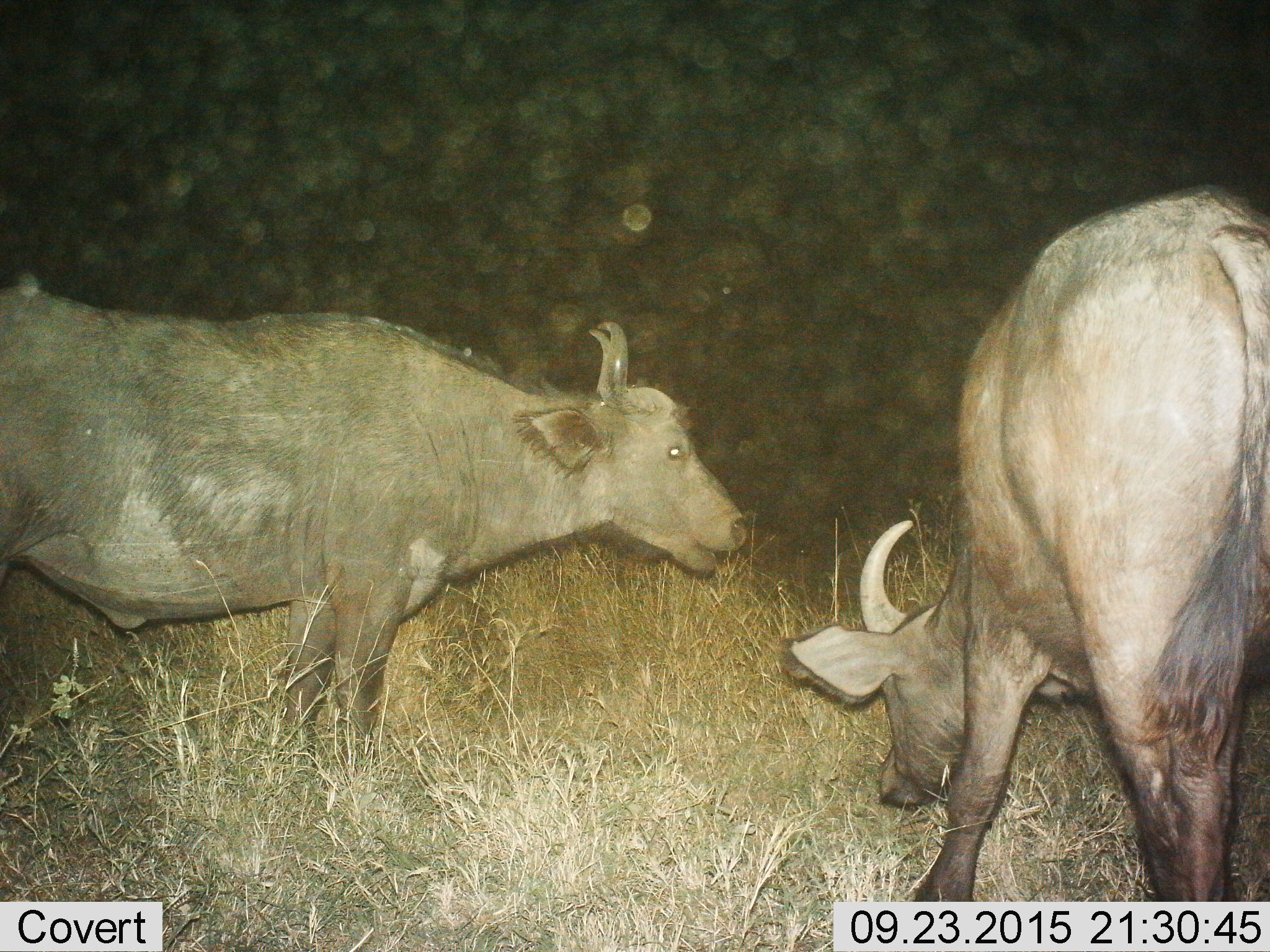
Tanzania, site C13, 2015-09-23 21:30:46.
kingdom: Animalia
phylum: Chordata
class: Mammalia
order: Artiodactyla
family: Bovidae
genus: Syncerus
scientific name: Syncerus caffer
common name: cape buffalo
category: buffalo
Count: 2.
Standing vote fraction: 100%.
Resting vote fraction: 0%.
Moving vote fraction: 0%.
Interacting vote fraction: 8%.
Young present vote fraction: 0%.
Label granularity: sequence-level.